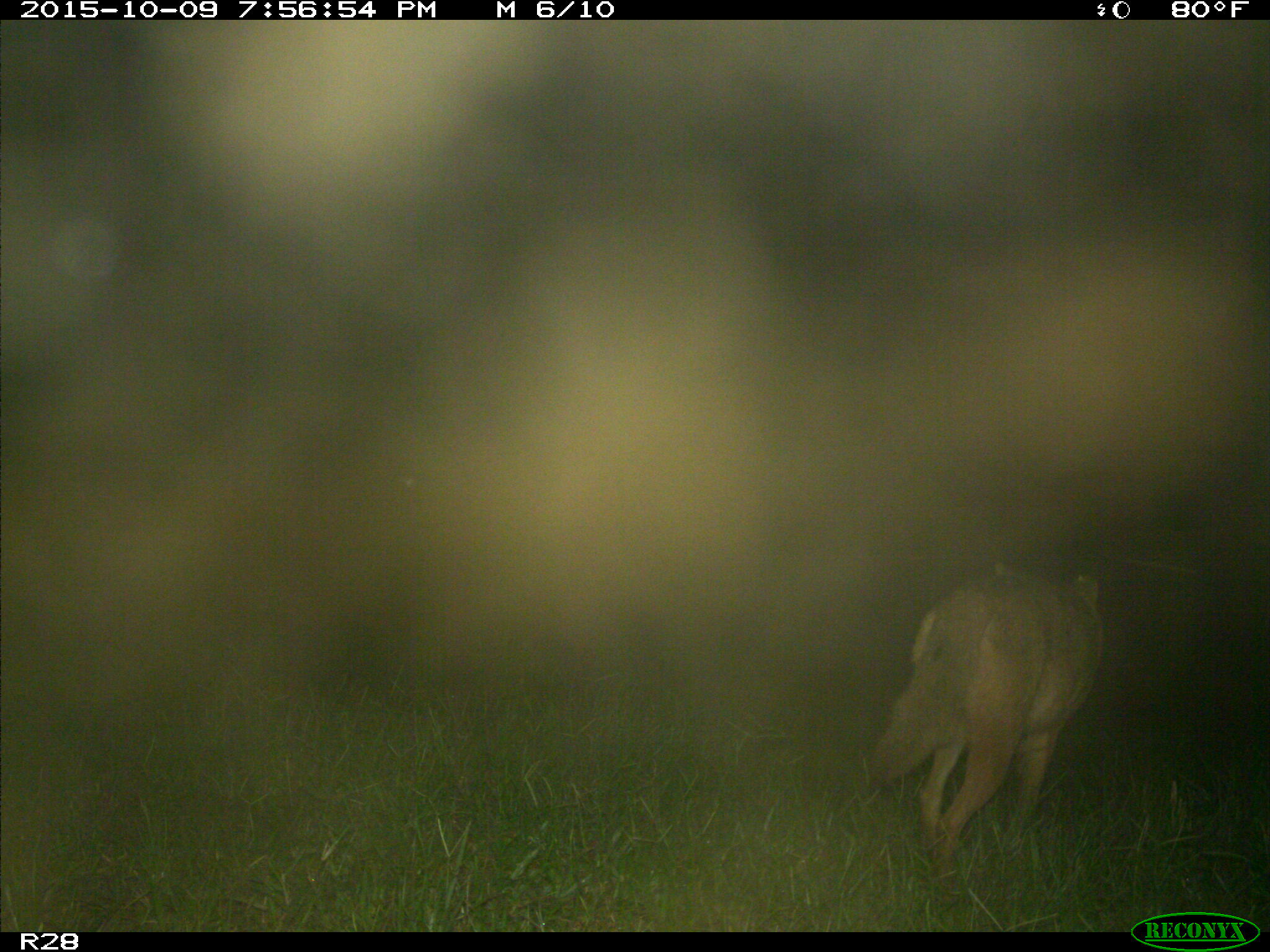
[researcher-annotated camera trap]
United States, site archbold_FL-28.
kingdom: Animalia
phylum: Chordata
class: Mammalia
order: Carnivora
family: Canidae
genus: Canis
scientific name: Canis latrans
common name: coyote